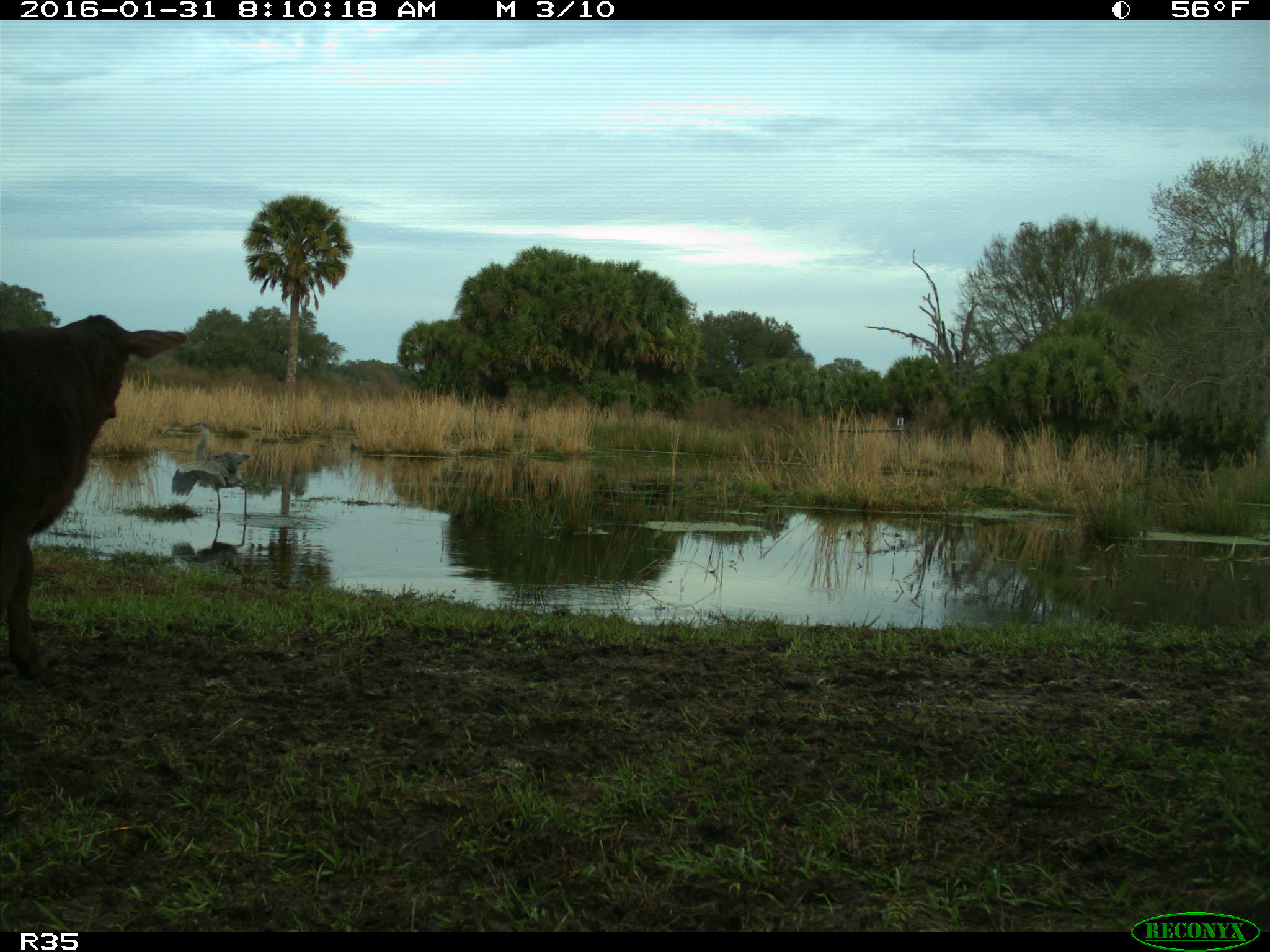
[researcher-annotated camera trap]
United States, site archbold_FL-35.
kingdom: Animalia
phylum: Chordata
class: Mammalia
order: Artiodactyla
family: Bovidae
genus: Bos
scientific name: Bos taurus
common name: domestic cow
Bos taurus (domestic cow).